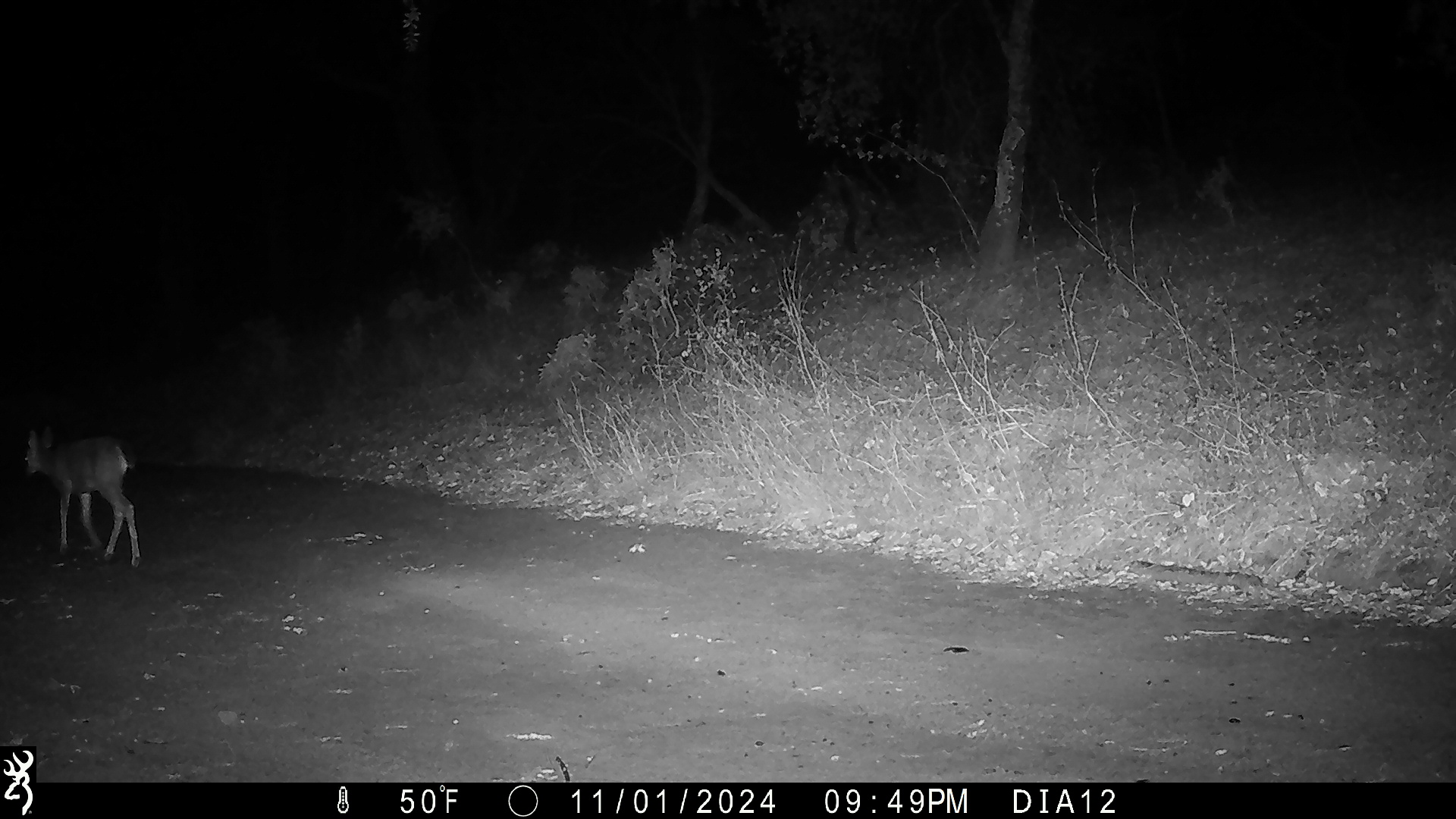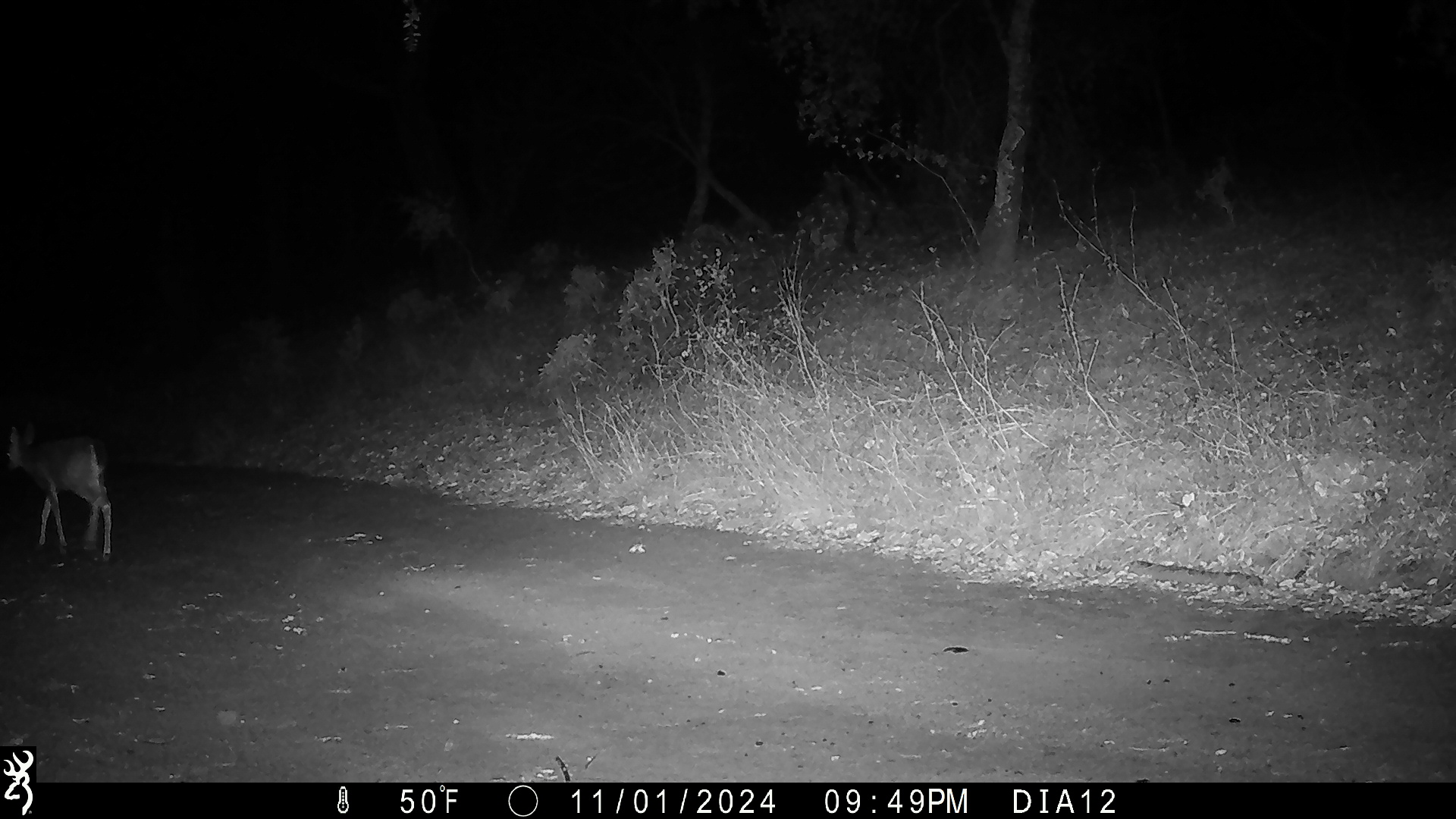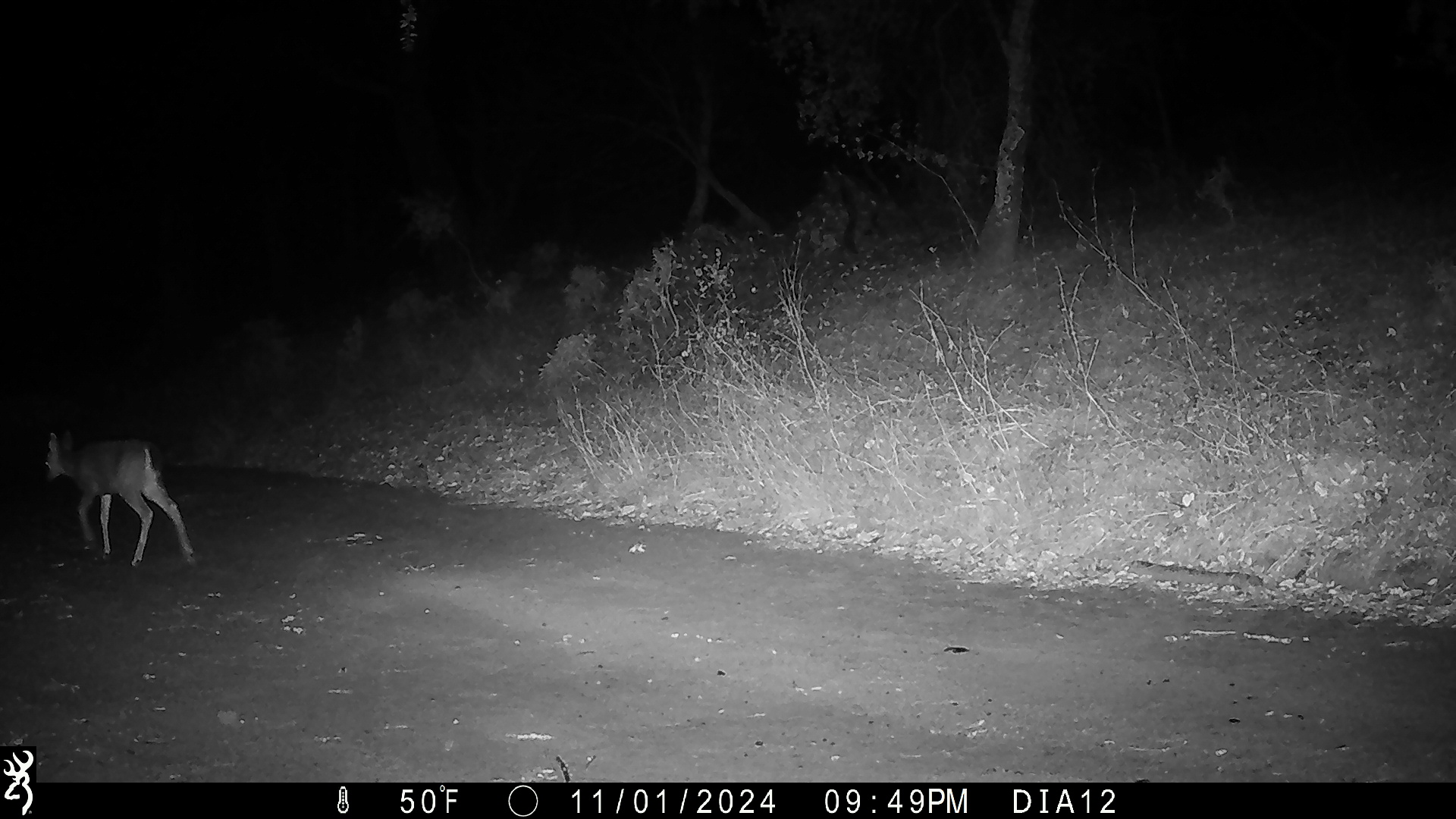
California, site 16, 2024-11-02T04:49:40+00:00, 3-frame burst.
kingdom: Animalia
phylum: Chordata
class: Mammalia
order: Artiodactyla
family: Cervidae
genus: Odocoileus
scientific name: Odocoileus hemionus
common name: mule deer